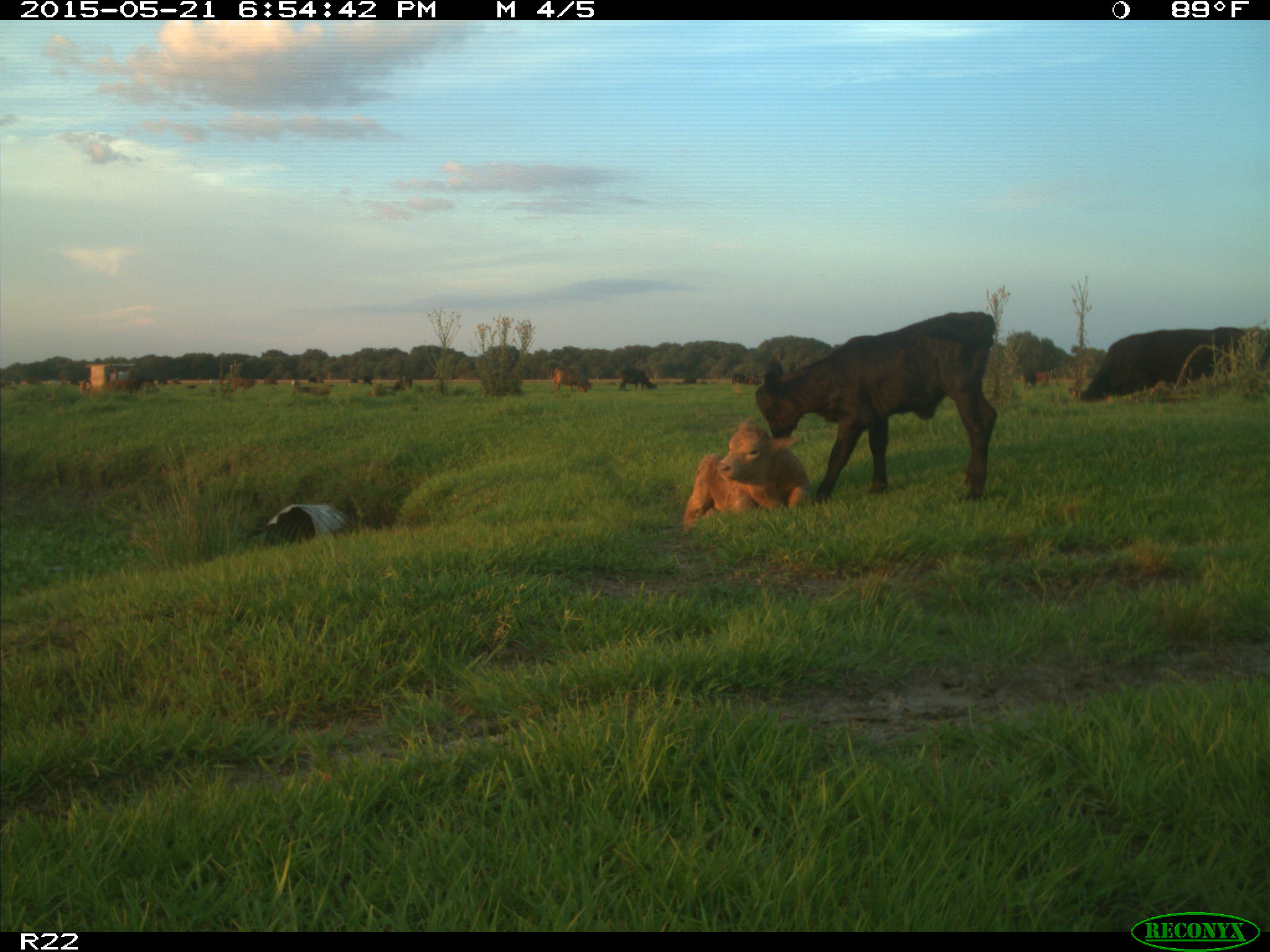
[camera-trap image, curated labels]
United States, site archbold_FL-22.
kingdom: Animalia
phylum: Chordata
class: Mammalia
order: Artiodactyla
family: Bovidae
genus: Bos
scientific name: Bos taurus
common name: domestic cow